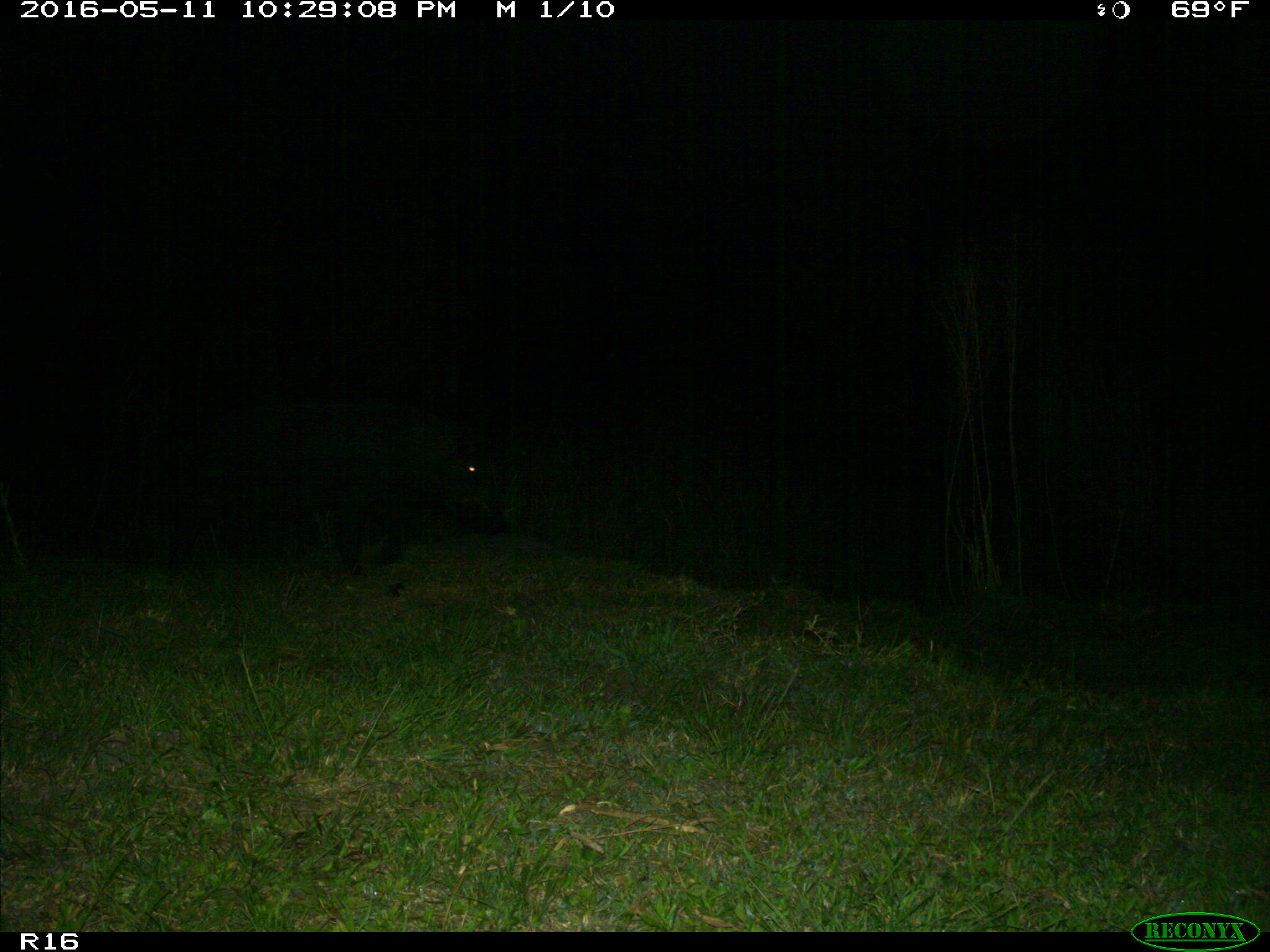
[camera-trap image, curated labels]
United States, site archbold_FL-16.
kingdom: Animalia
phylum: Chordata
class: Mammalia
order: Artiodactyla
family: Suidae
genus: Sus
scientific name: Sus scrofa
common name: wild boar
Sus scrofa (wild boar).